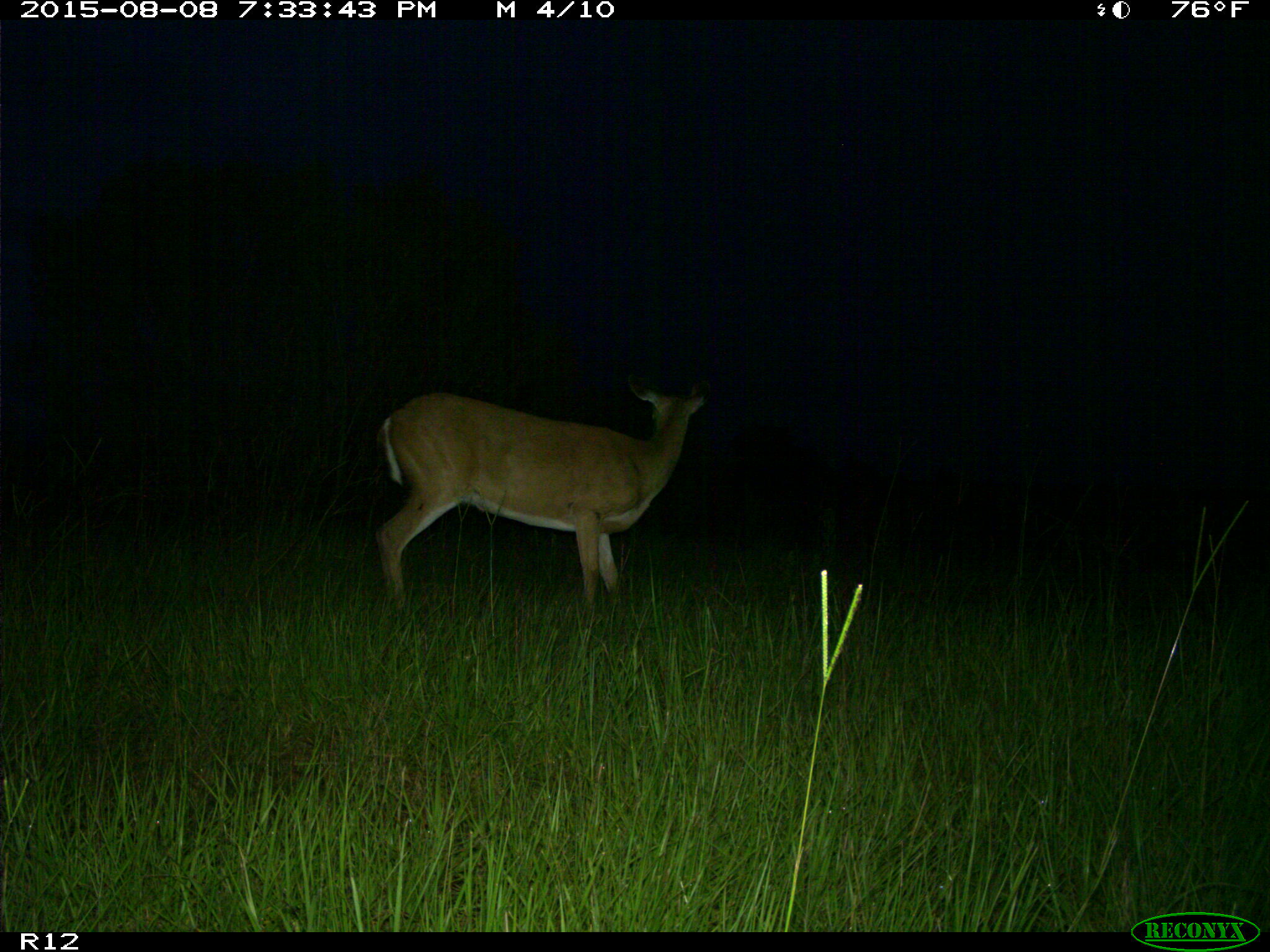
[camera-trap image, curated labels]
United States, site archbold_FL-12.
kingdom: Animalia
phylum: Chordata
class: Mammalia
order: Artiodactyla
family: Cervidae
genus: Odocoileus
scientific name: Odocoileus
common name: deer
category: unidentified deer